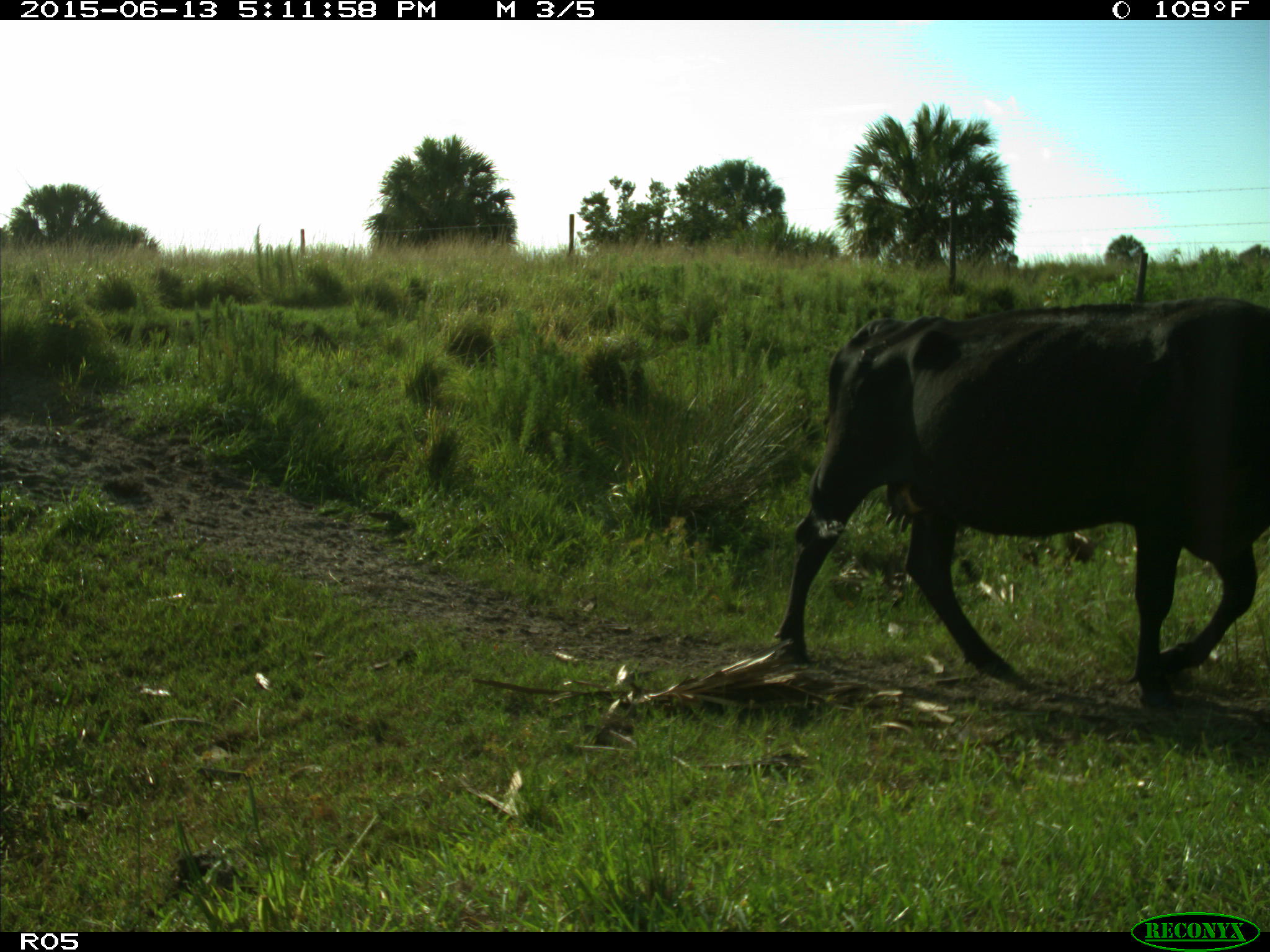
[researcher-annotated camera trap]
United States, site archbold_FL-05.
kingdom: Animalia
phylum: Chordata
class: Mammalia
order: Artiodactyla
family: Bovidae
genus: Bos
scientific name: Bos taurus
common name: domestic cow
Bos taurus (domestic cow).